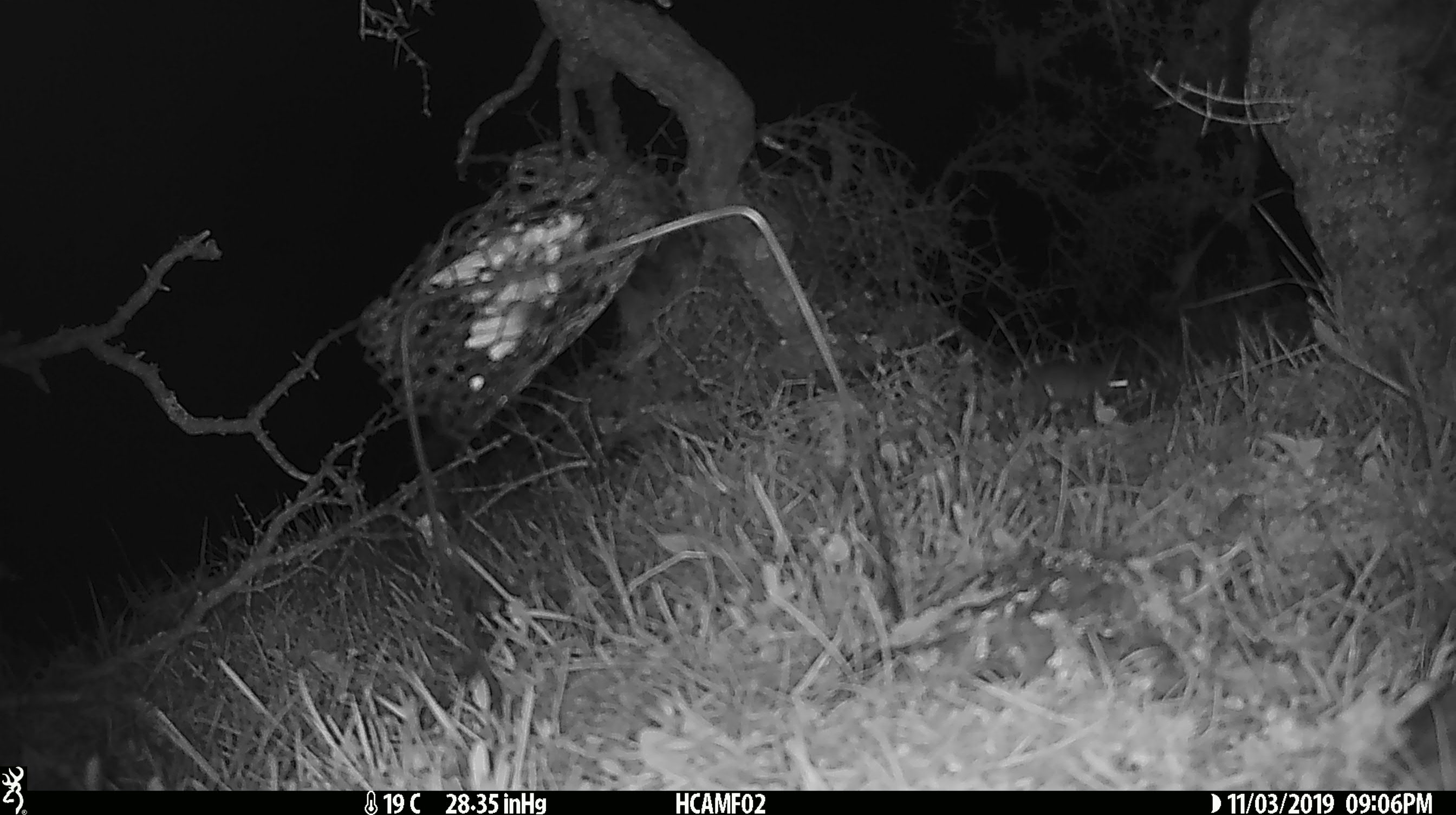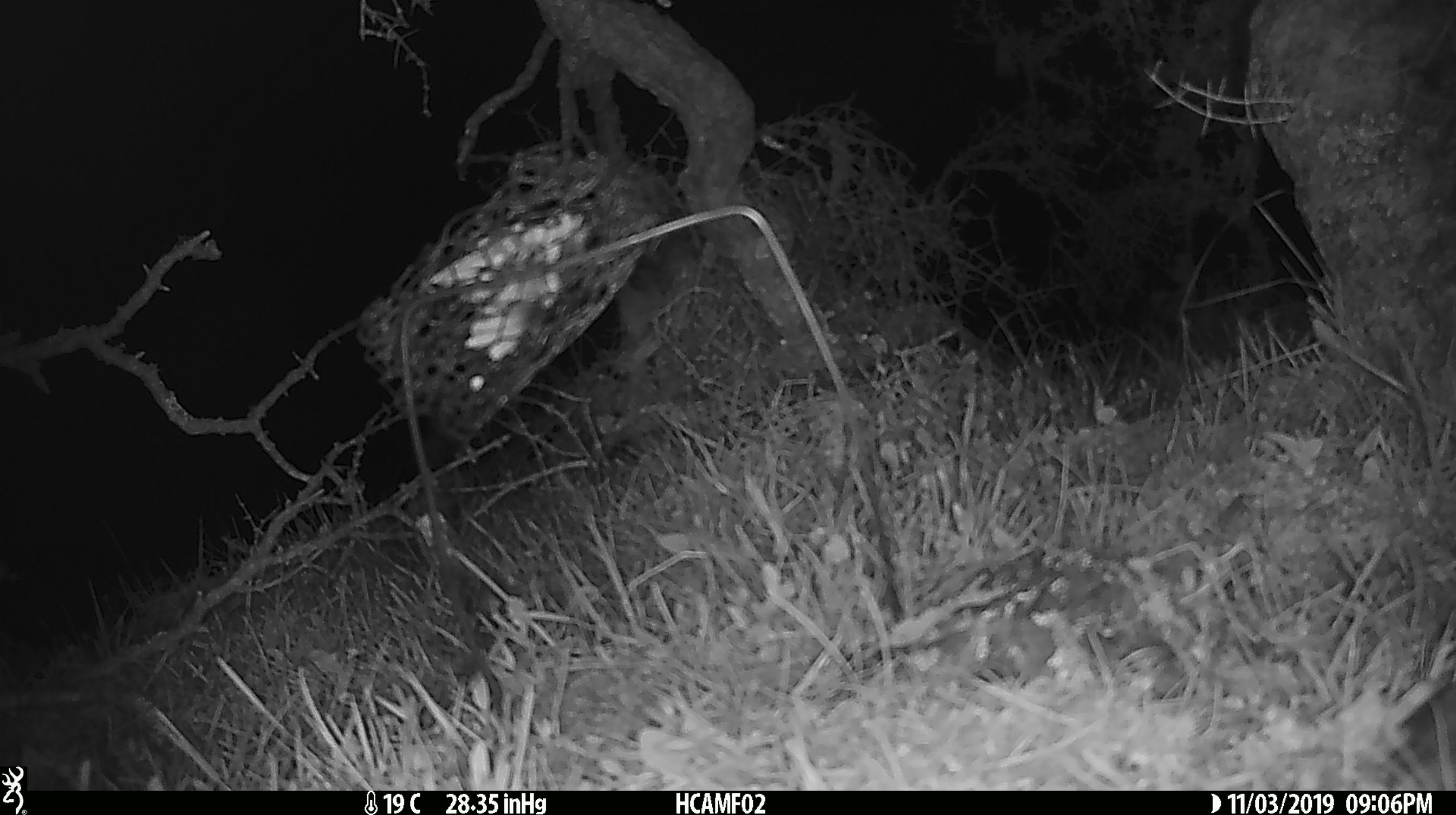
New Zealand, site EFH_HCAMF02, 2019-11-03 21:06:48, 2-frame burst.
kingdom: Animalia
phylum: Chordata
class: Mammalia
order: Rodentia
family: Muridae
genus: Mus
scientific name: Mus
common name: mouse